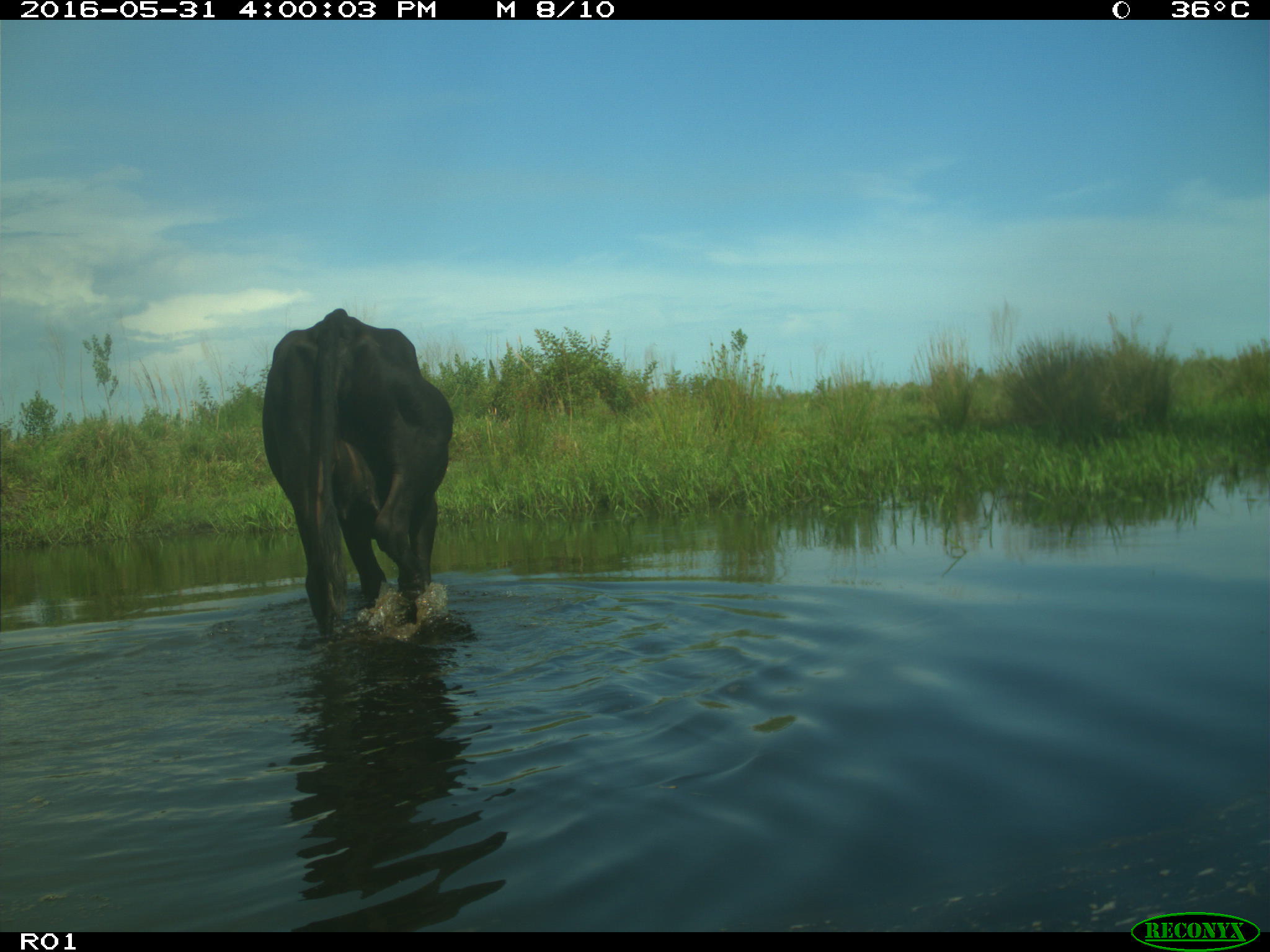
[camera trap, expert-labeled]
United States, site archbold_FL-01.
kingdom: Animalia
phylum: Chordata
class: Mammalia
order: Artiodactyla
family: Bovidae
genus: Bos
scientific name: Bos taurus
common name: domestic cow